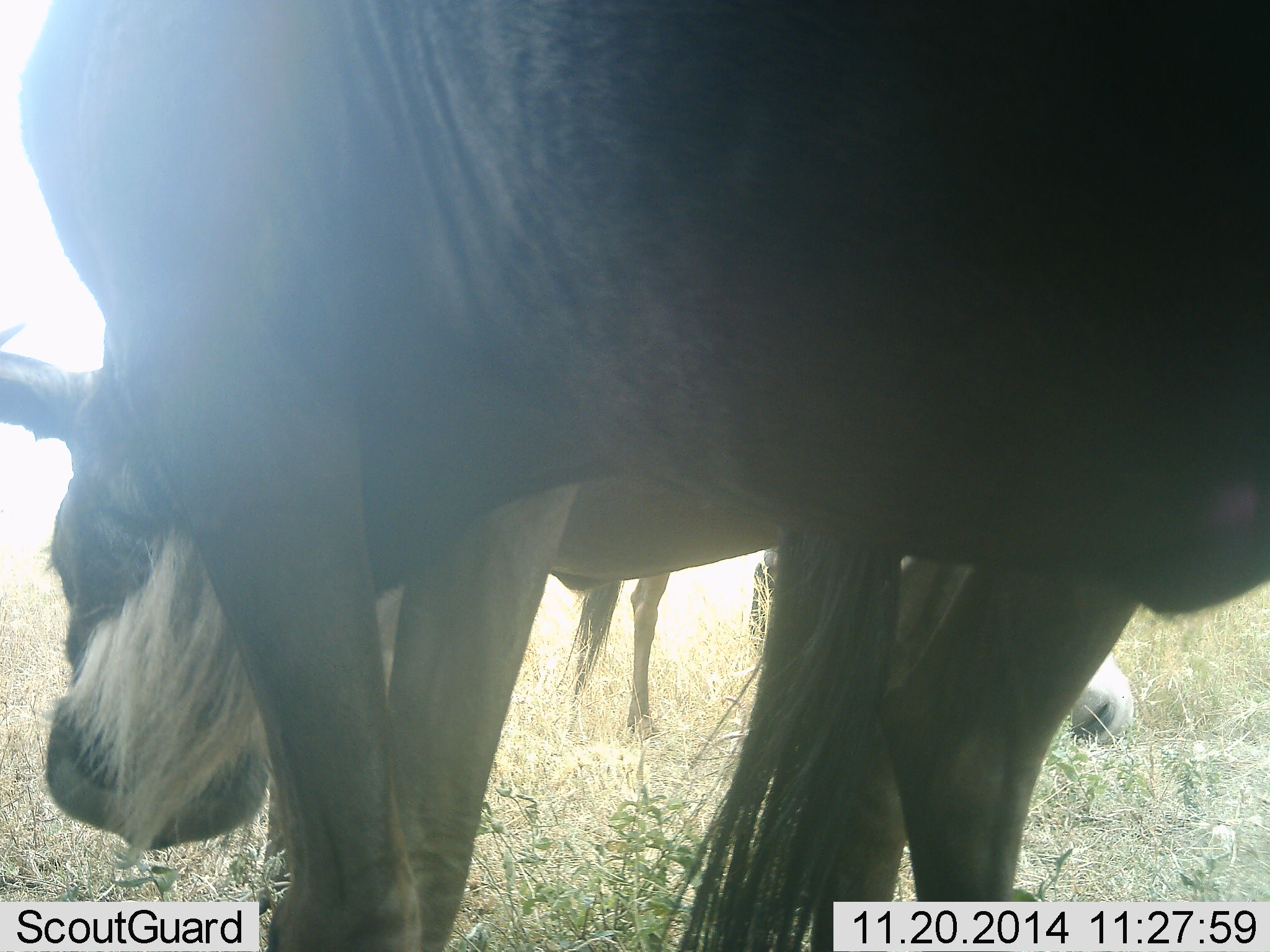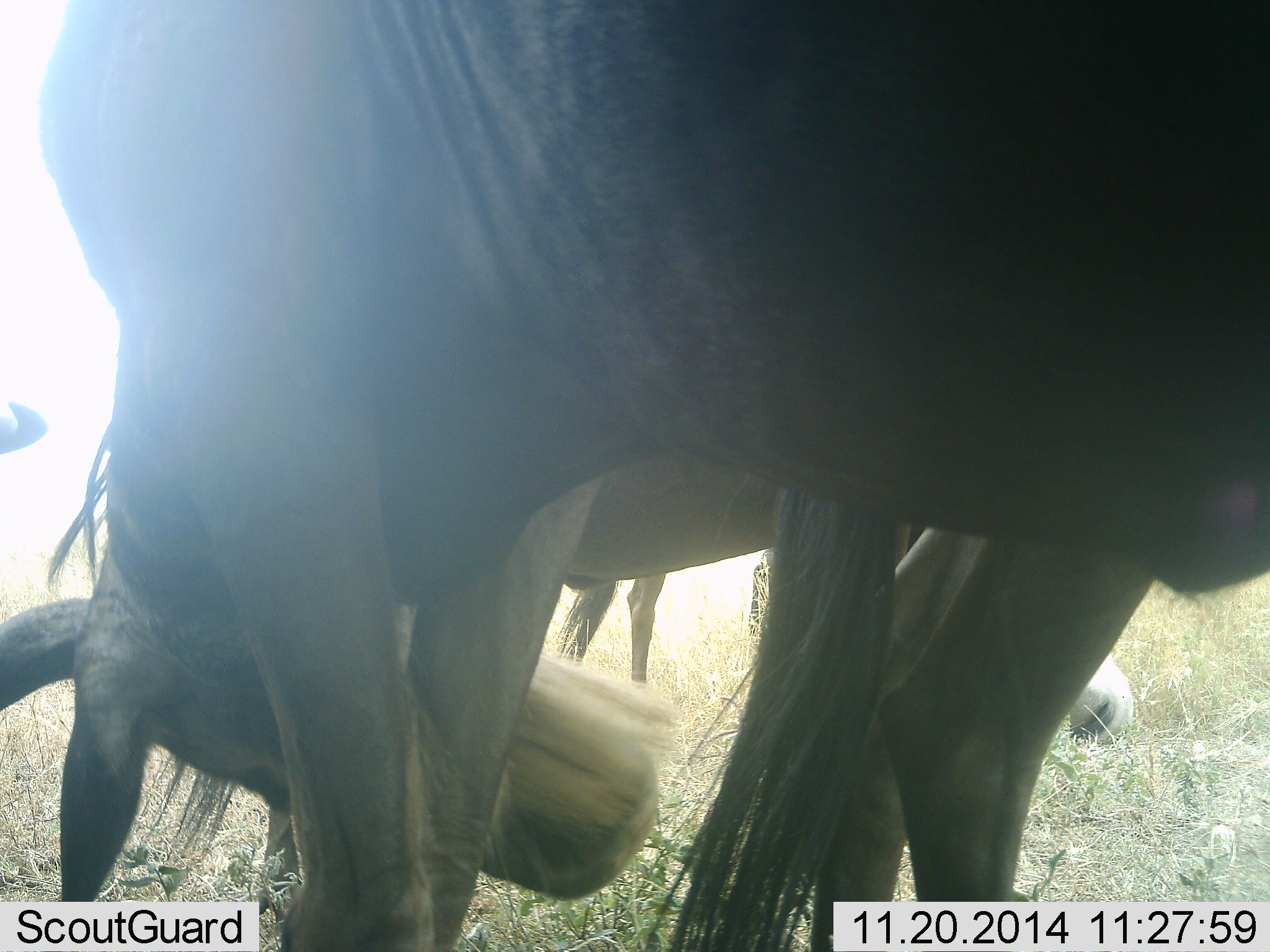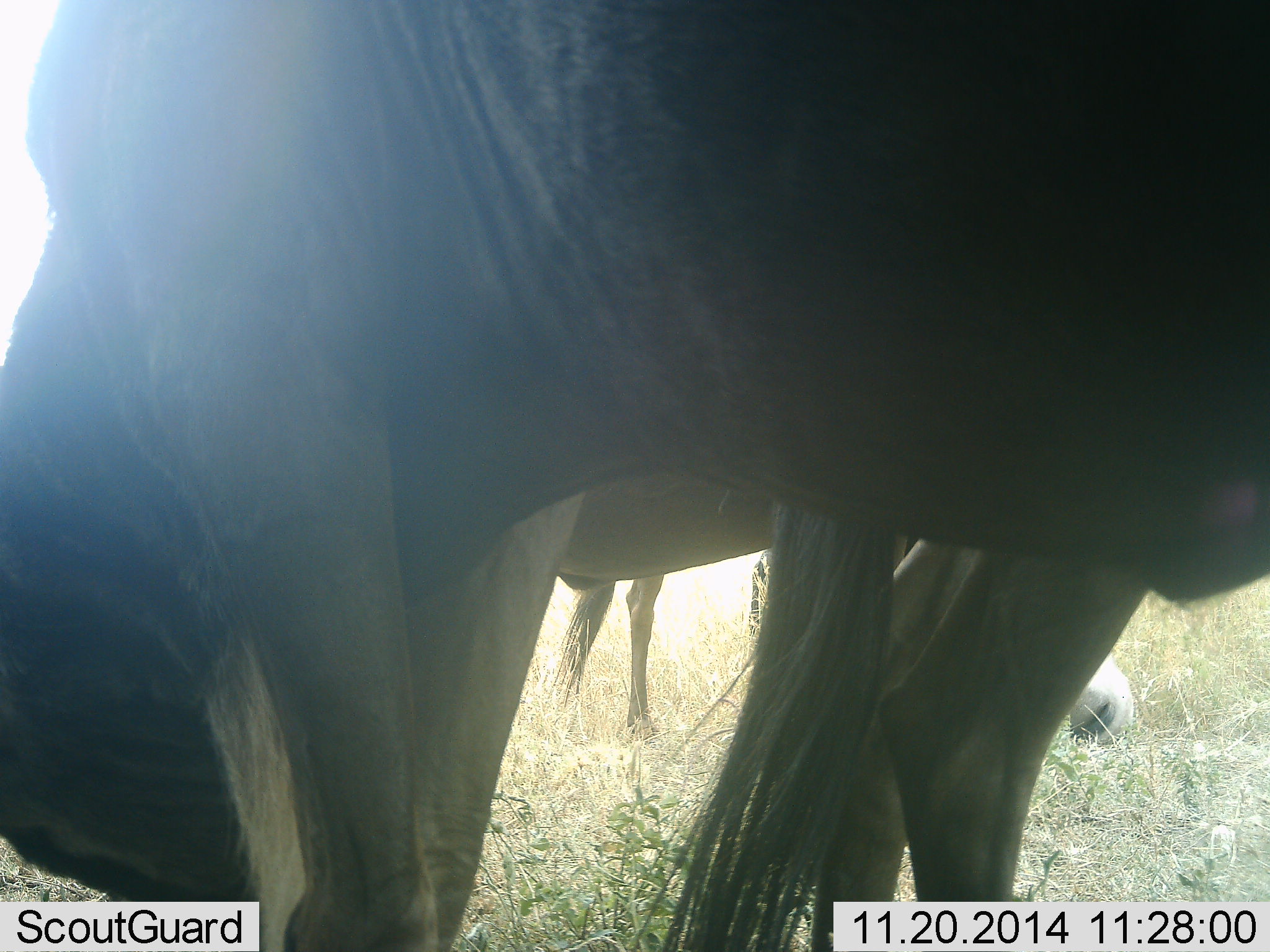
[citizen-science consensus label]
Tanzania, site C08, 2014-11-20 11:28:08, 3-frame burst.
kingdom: Animalia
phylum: Chordata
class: Mammalia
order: Artiodactyla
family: Bovidae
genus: Connochaetes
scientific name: Connochaetes taurinus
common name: blue wildebeest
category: wildebeest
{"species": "wildebeest (blue wildebeest) (Connochaetes taurinus)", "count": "3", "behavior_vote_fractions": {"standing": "70%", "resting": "30%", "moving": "0%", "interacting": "10%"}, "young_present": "0%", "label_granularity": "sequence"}